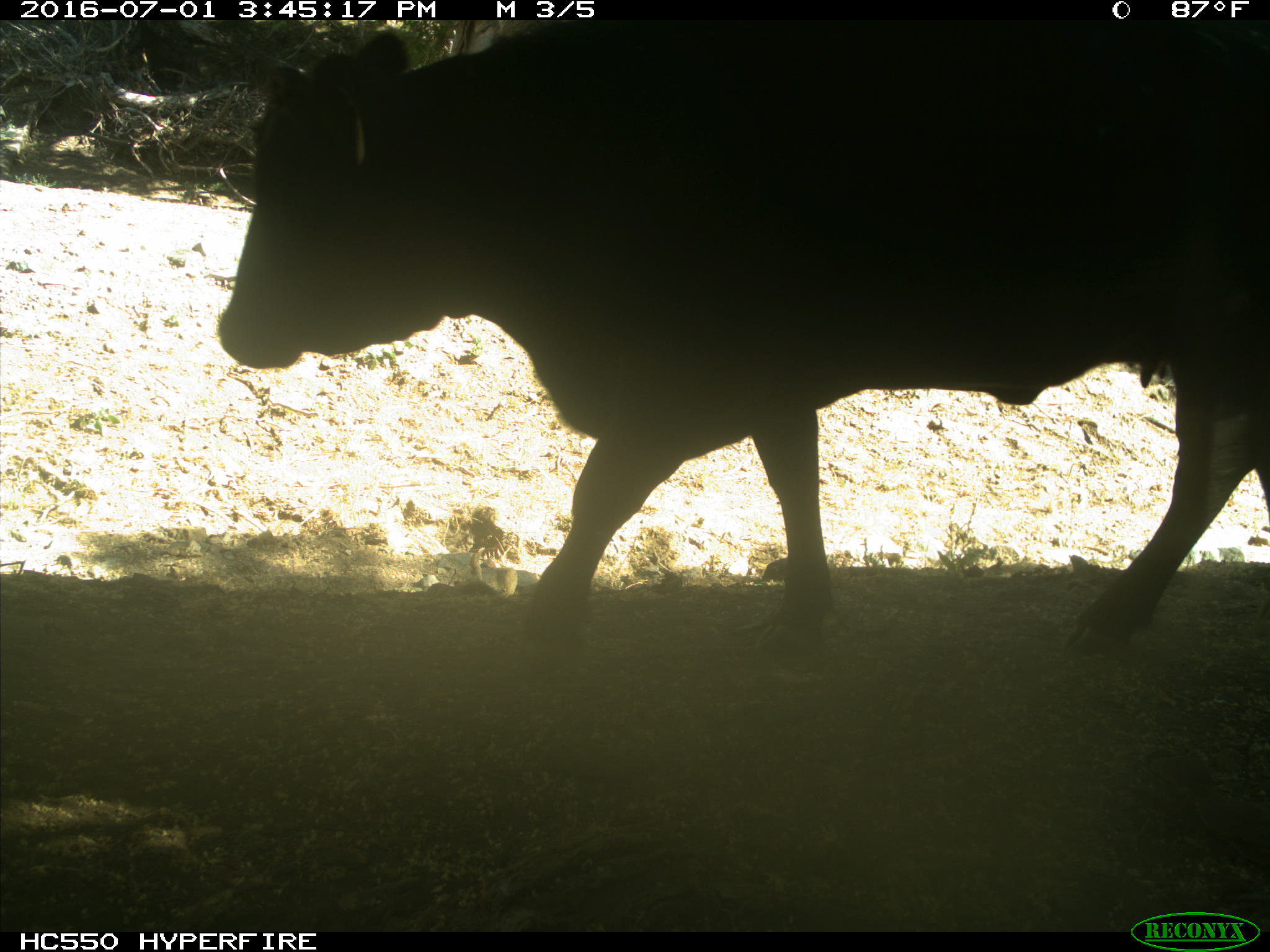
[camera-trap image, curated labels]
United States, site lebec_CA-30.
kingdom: Animalia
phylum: Chordata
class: Mammalia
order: Artiodactyla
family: Bovidae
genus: Bos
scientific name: Bos taurus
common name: domestic cow